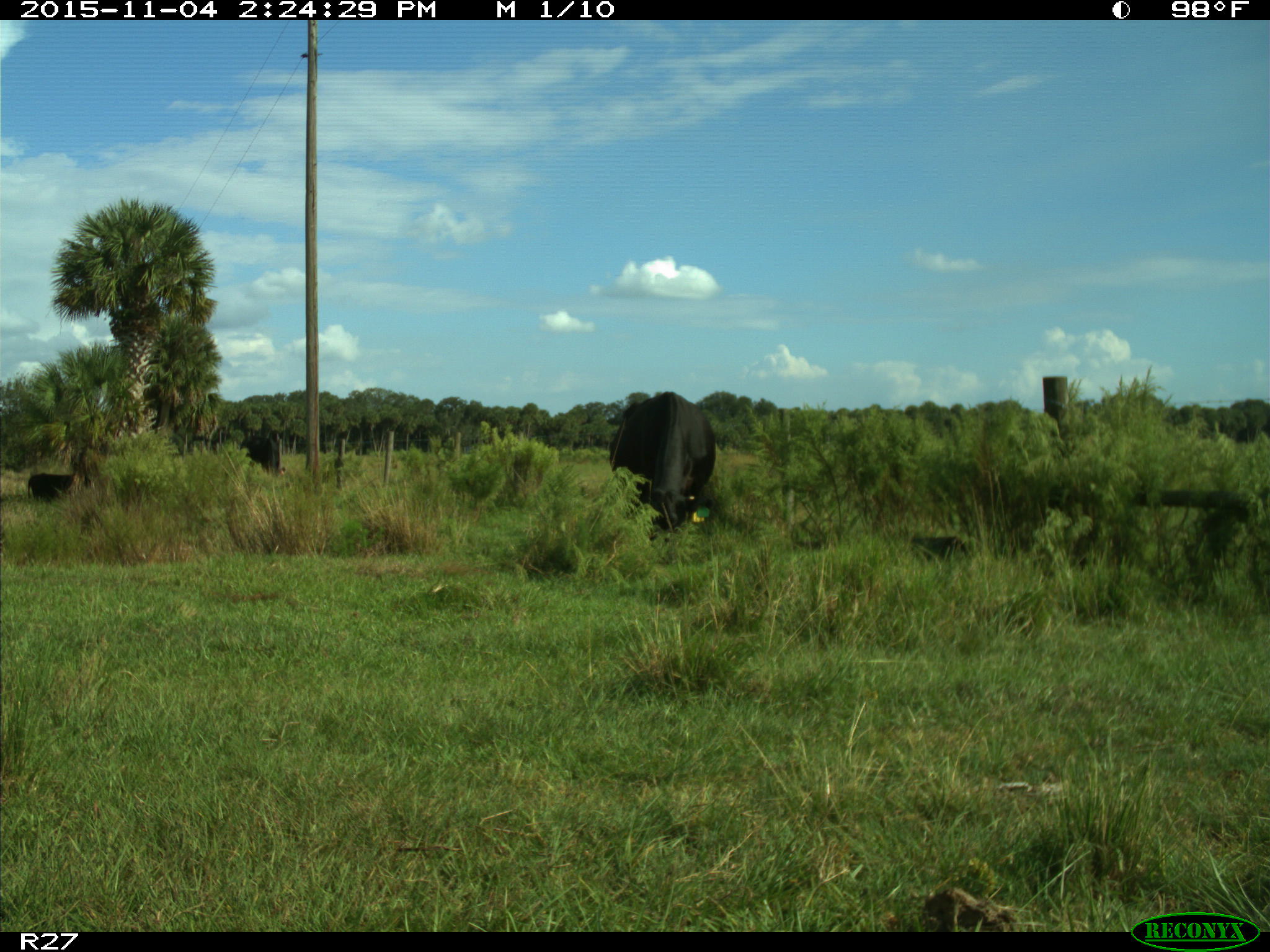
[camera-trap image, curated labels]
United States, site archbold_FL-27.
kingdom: Animalia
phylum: Chordata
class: Mammalia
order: Artiodactyla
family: Bovidae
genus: Bos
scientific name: Bos taurus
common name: domestic cow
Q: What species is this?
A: Bos taurus (domestic cow).